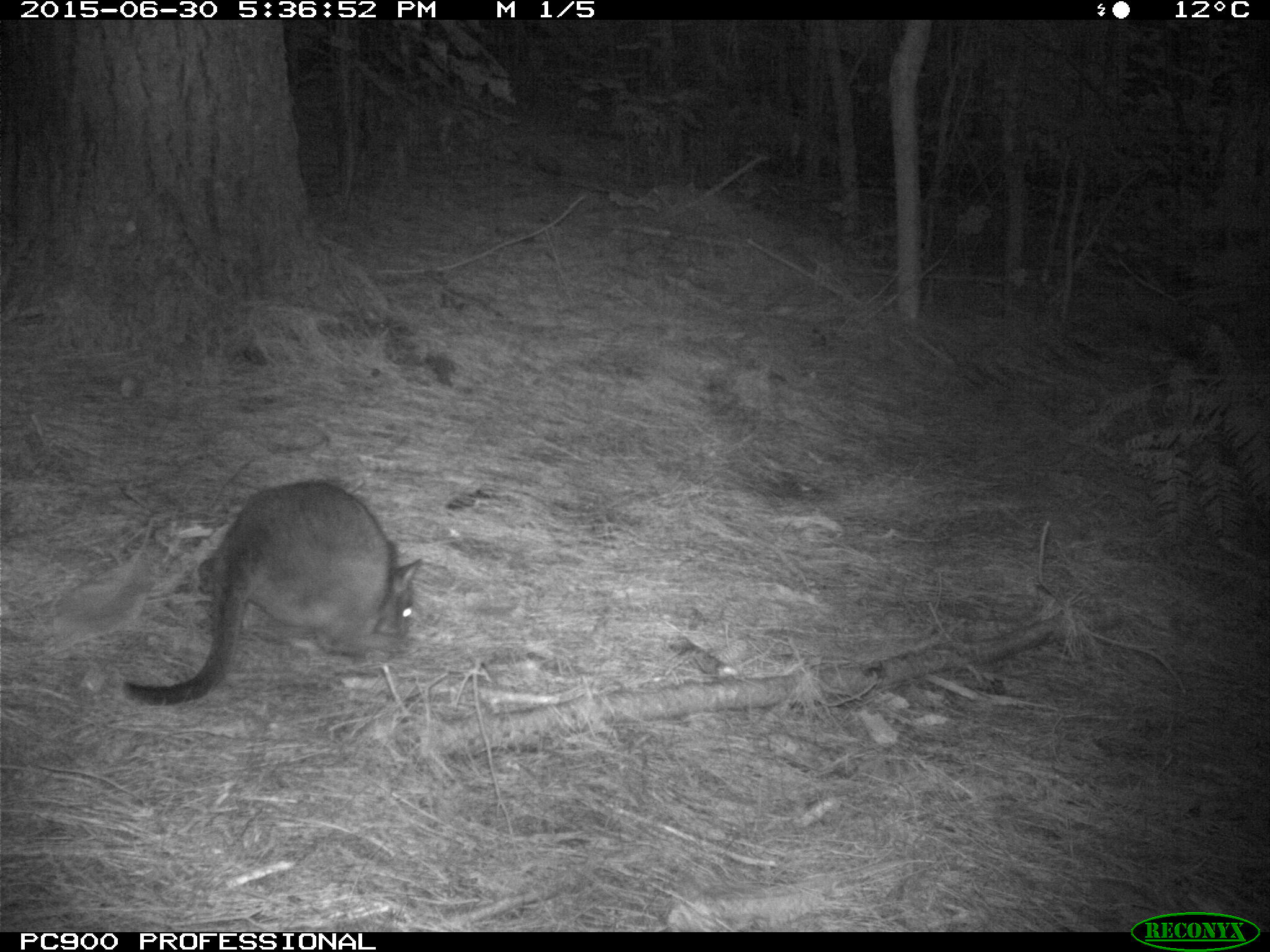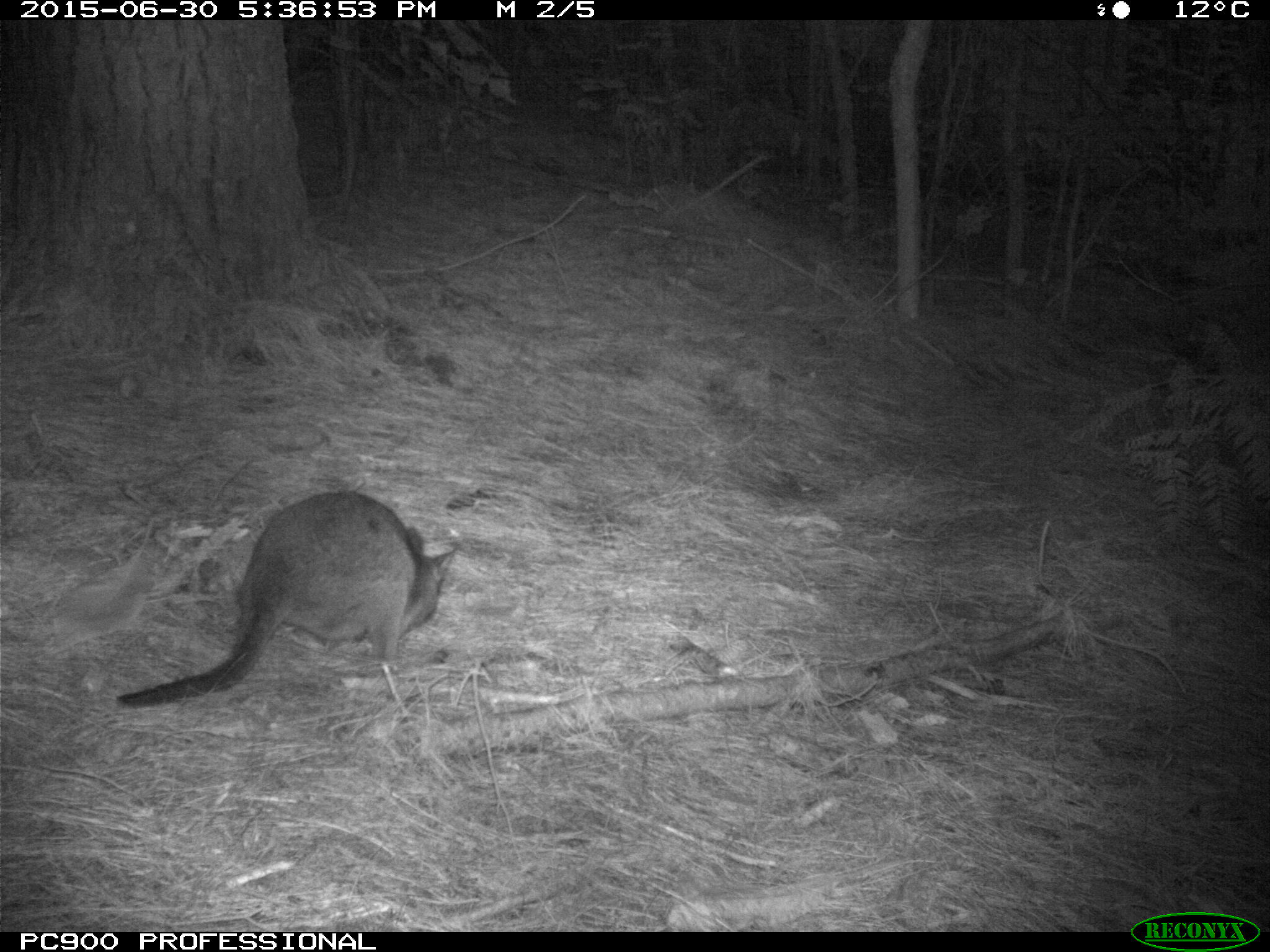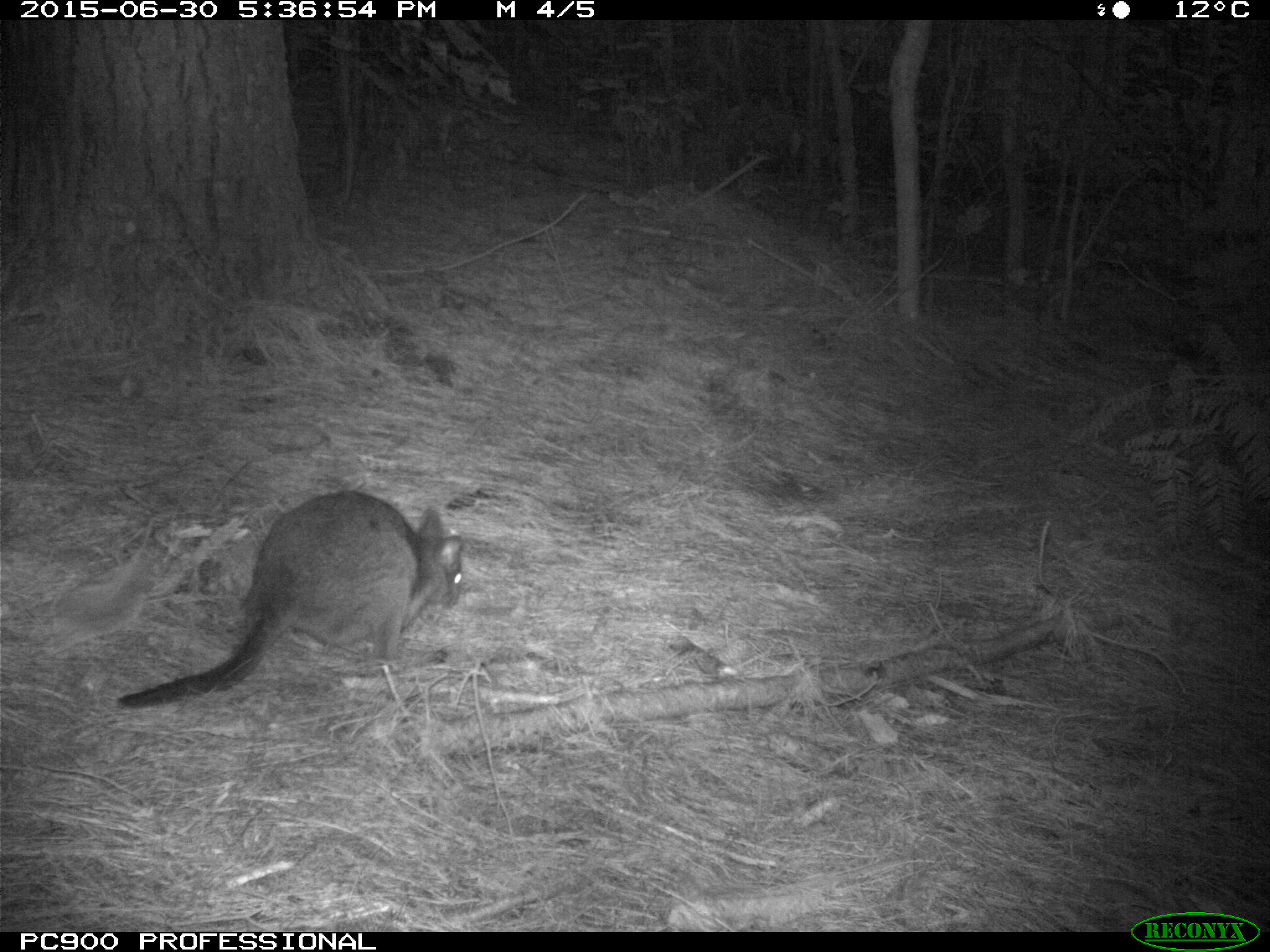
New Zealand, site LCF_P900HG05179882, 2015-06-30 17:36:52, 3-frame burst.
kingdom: Animalia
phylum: Chordata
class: Mammalia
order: Diprotodontia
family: Macropodidae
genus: Notamacropus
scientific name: Notamacropus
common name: wallaby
Wallaby (Notamacropus).